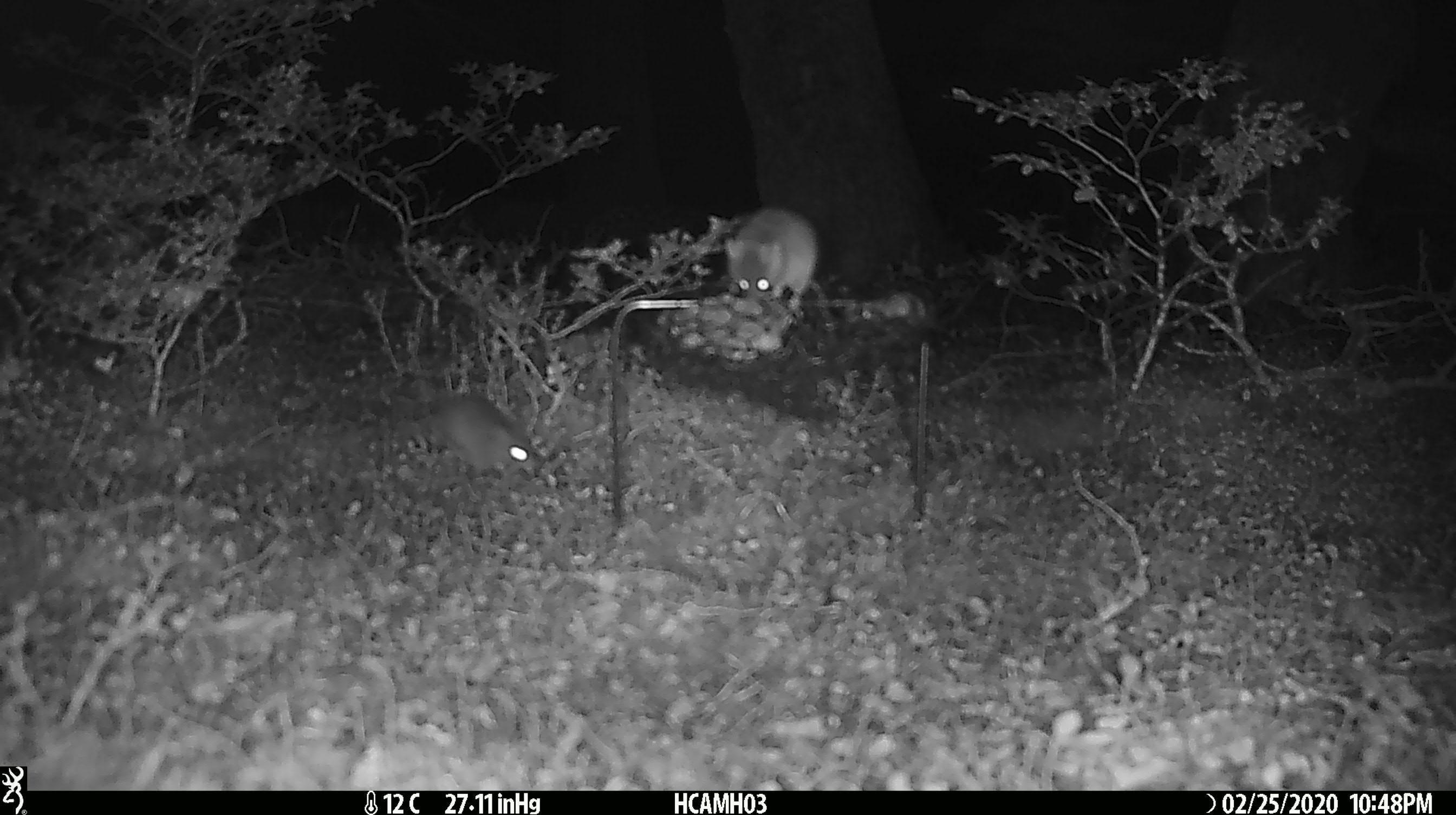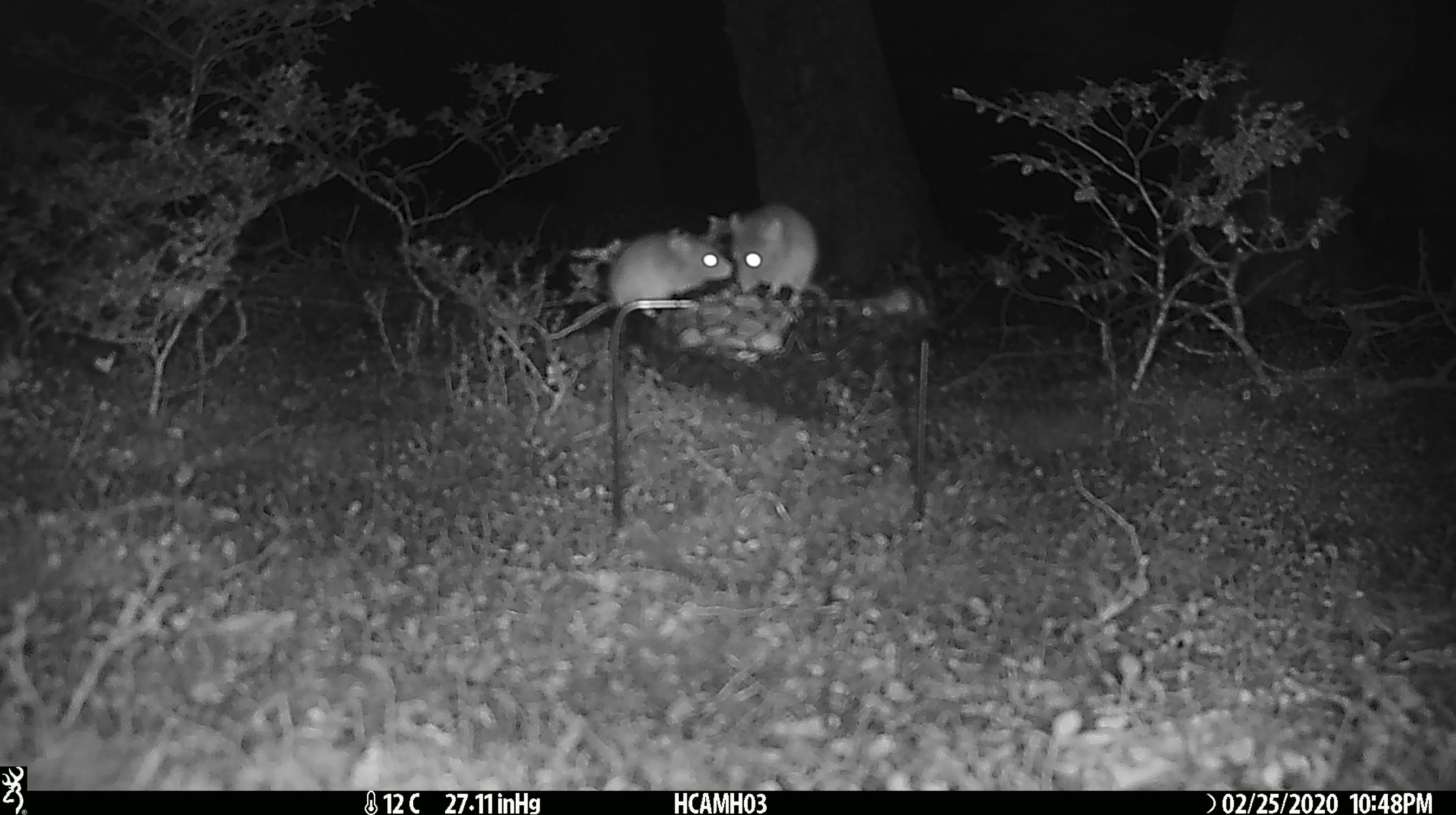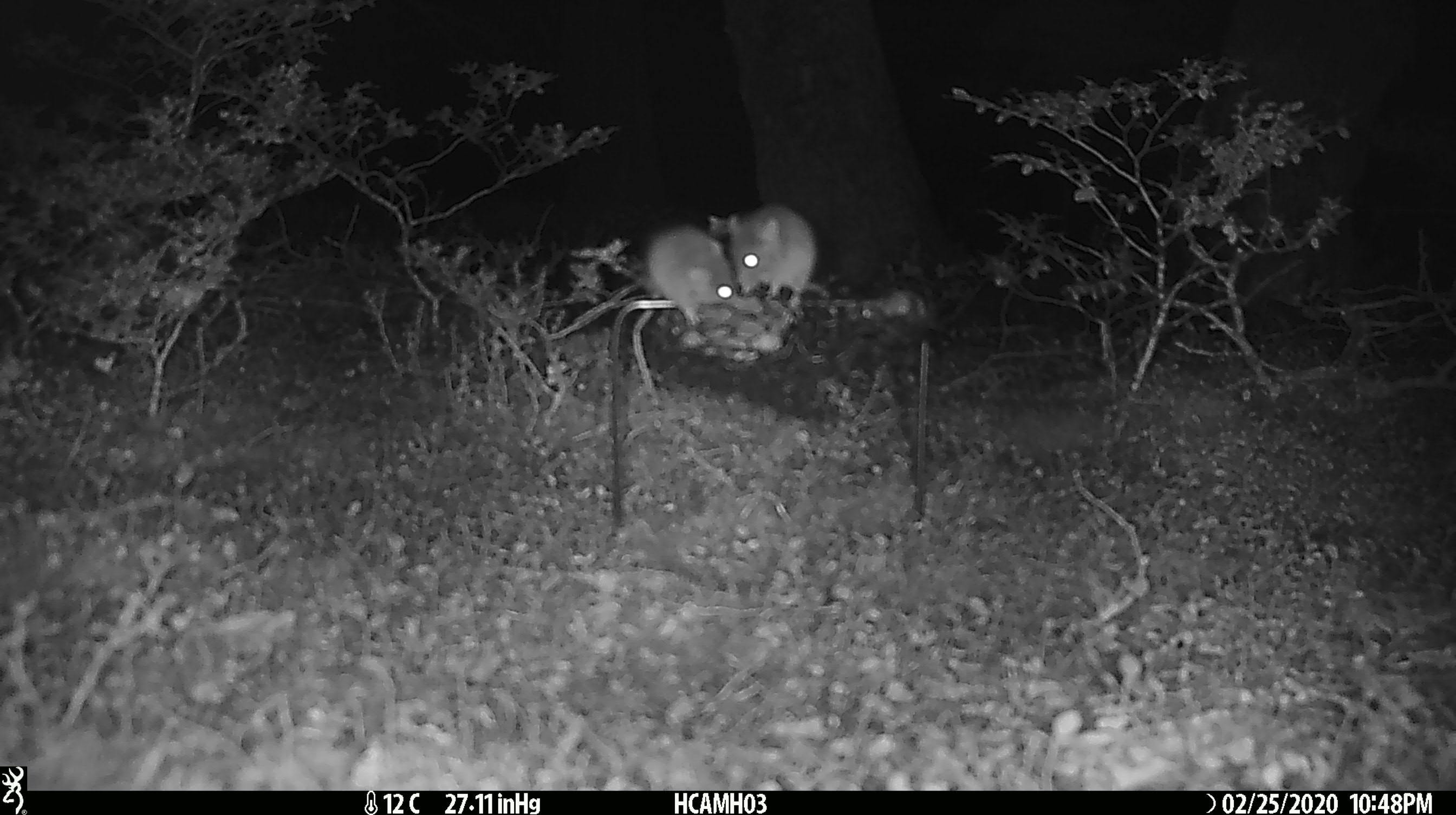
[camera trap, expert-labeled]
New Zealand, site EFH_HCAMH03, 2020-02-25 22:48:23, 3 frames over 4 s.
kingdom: Animalia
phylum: Chordata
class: Mammalia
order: Rodentia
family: Muridae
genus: Mus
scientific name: Mus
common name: mouse